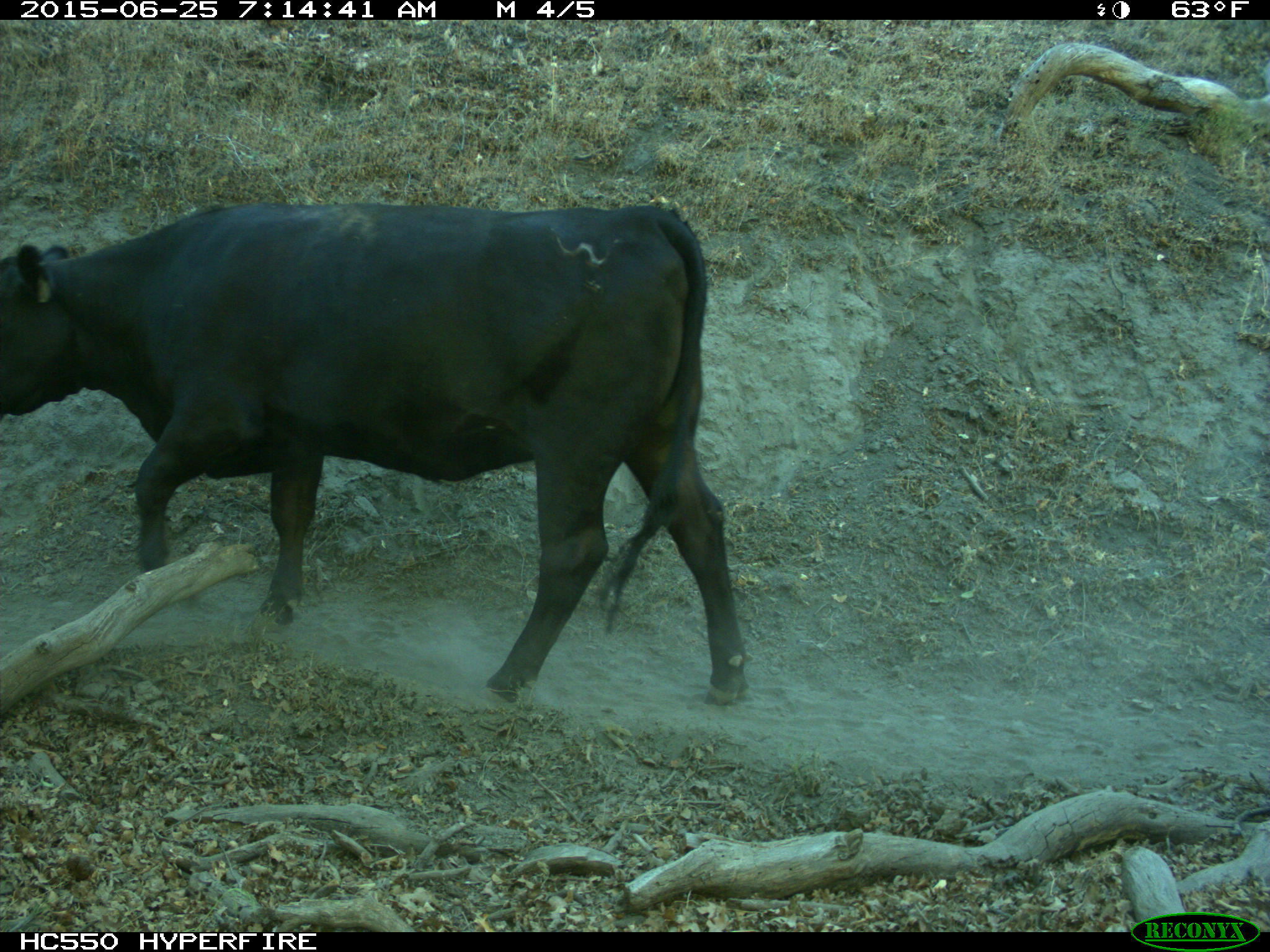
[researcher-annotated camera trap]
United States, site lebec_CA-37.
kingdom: Animalia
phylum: Chordata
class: Mammalia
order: Artiodactyla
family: Bovidae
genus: Bos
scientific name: Bos taurus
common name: domestic cow